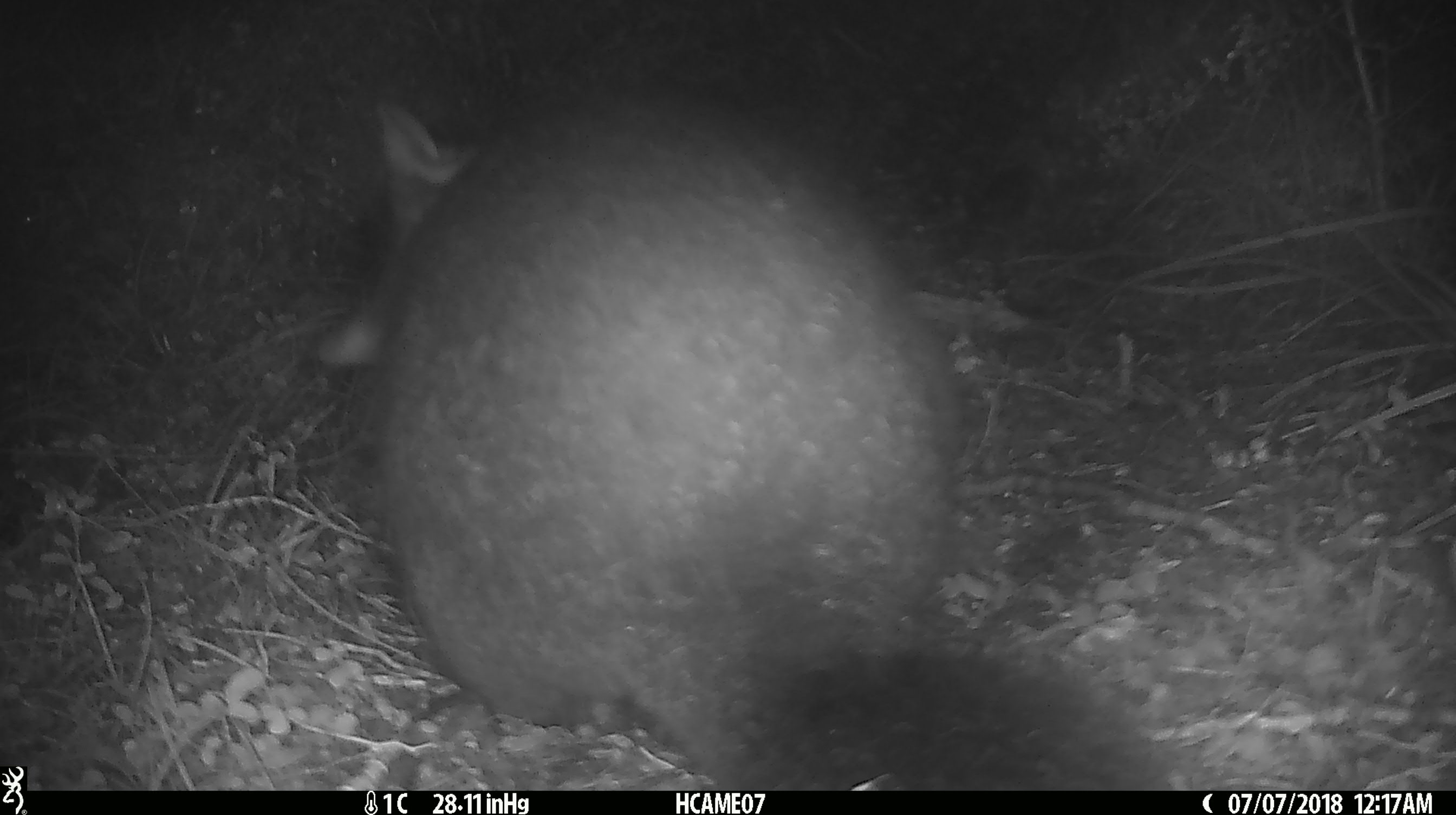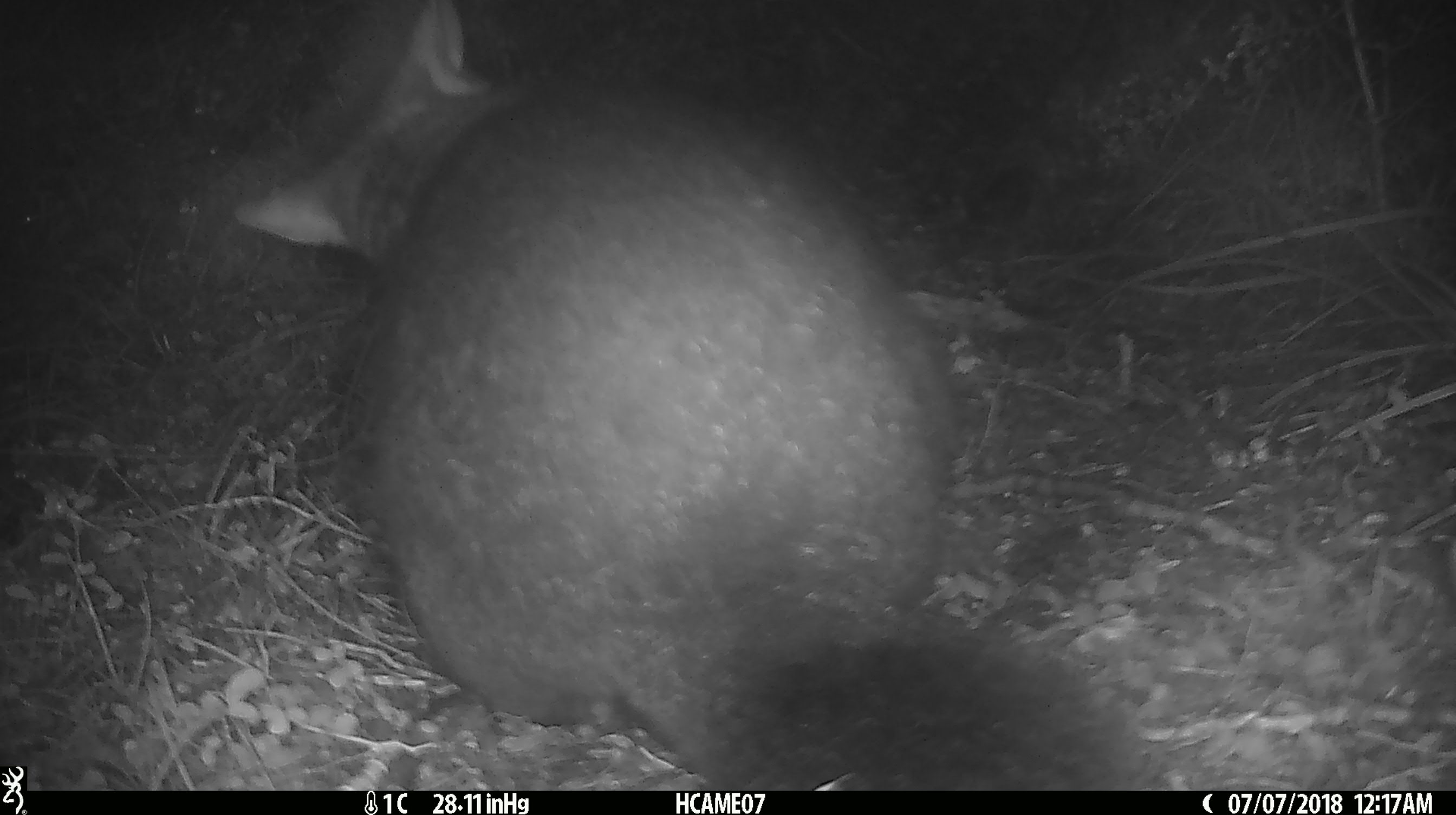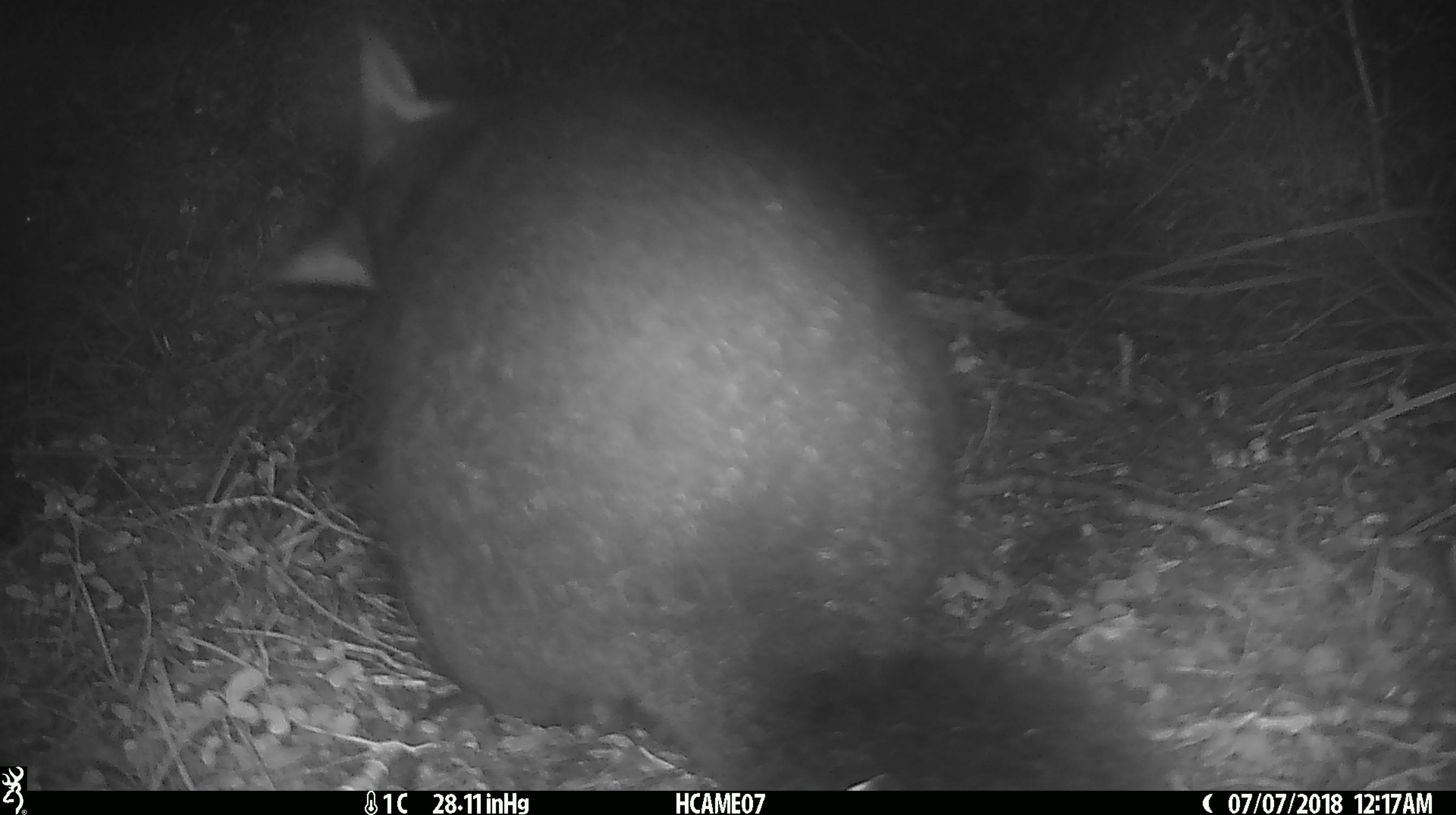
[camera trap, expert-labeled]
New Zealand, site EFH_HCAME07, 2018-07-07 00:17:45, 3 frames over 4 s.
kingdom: Animalia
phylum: Chordata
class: Mammalia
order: Diprotodontia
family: Phalangeridae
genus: Trichosurus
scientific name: Trichosurus vulpecula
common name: common brushtail possum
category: possum